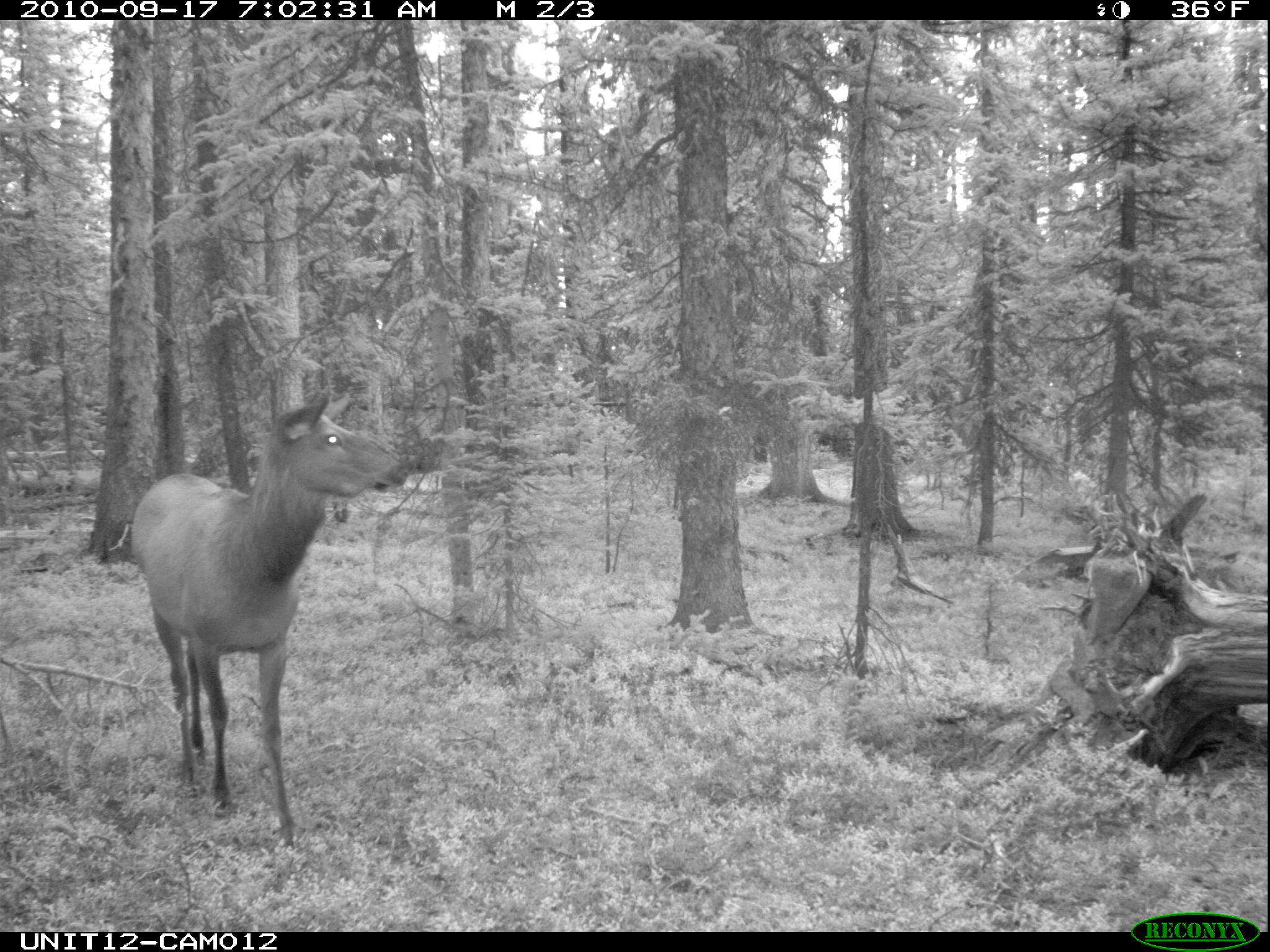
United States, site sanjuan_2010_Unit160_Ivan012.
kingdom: Animalia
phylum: Chordata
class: Mammalia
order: Artiodactyla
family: Cervidae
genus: Cervus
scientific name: Cervus elaphus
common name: red deer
Cervus elaphus (red deer).